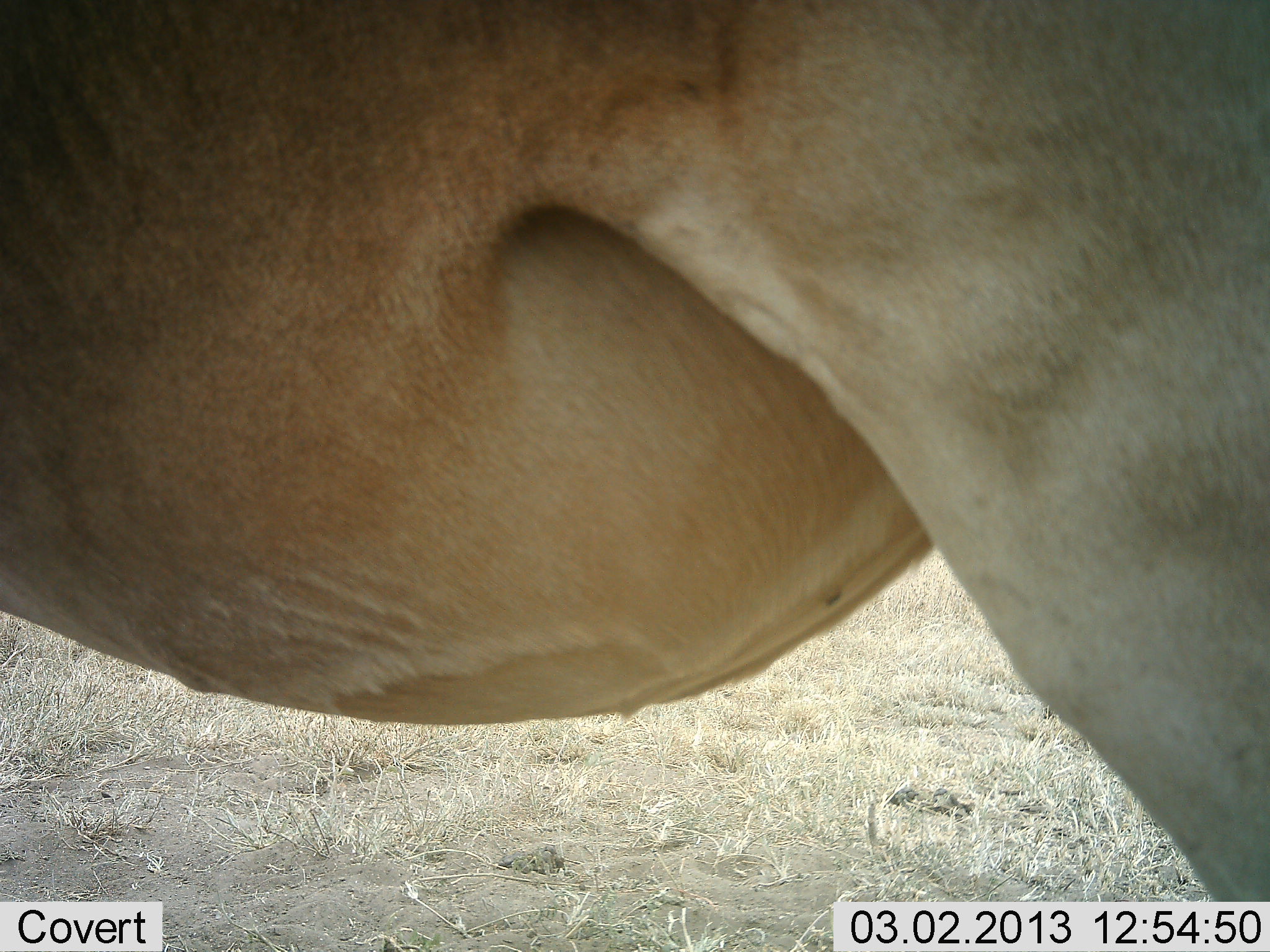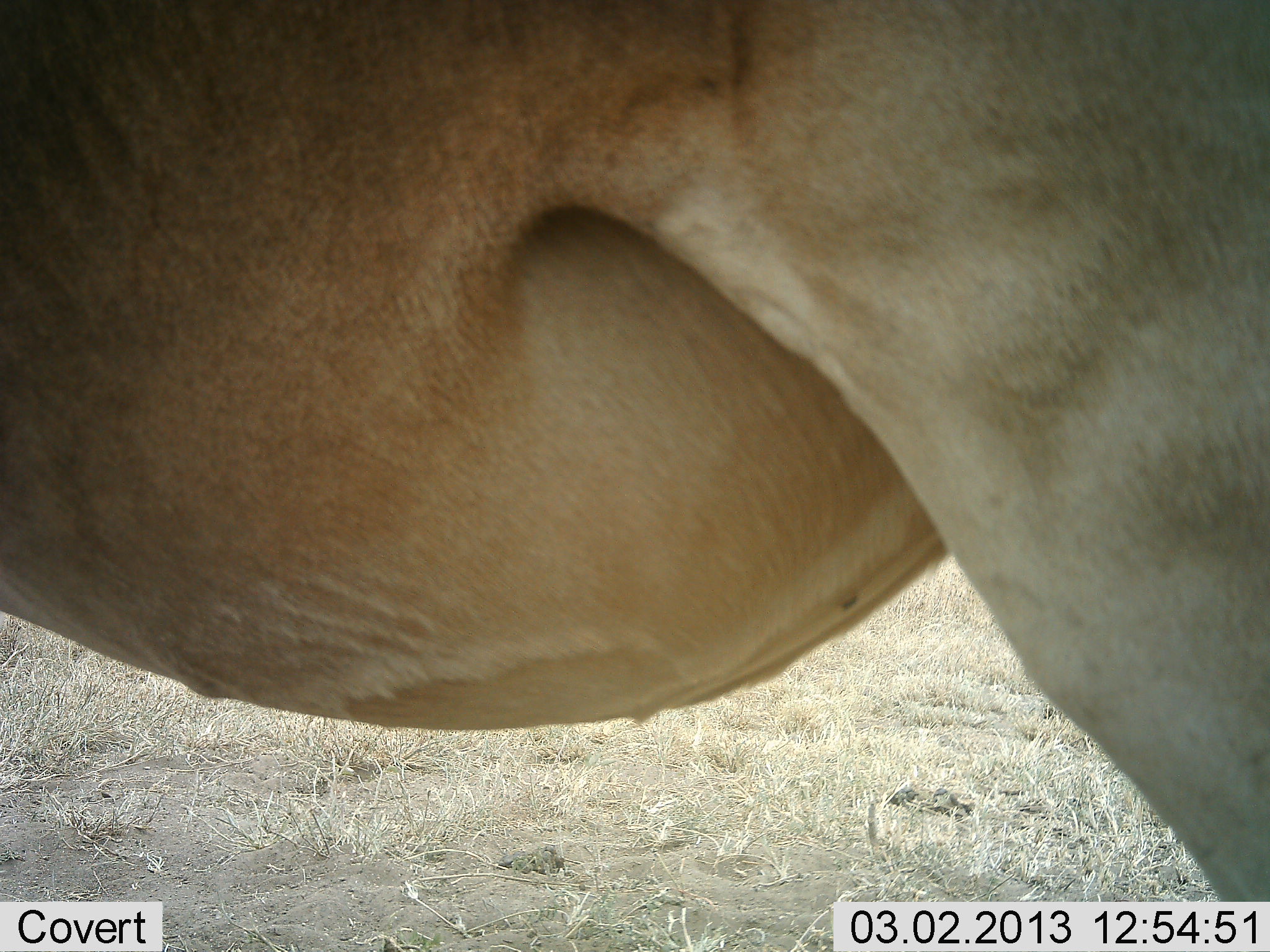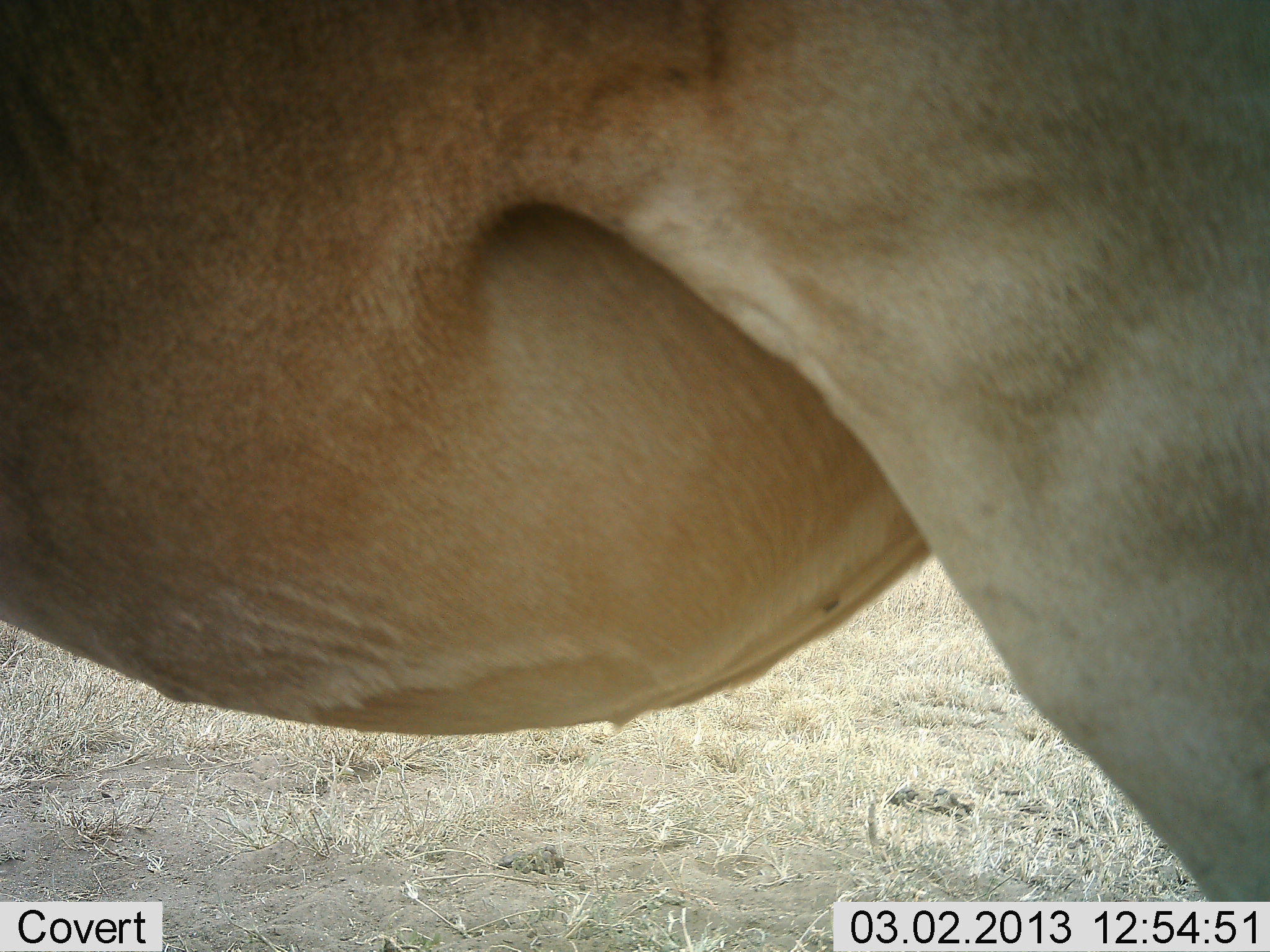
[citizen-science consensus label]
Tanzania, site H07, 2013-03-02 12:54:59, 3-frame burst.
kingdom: Animalia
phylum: Chordata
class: Mammalia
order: Artiodactyla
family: Bovidae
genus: Alcelaphus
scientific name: Alcelaphus buselaphus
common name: hartebeest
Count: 1.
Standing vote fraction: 100%.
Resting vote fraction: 0%.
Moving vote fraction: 0%.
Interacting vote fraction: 0%.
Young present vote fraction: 0%.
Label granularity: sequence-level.